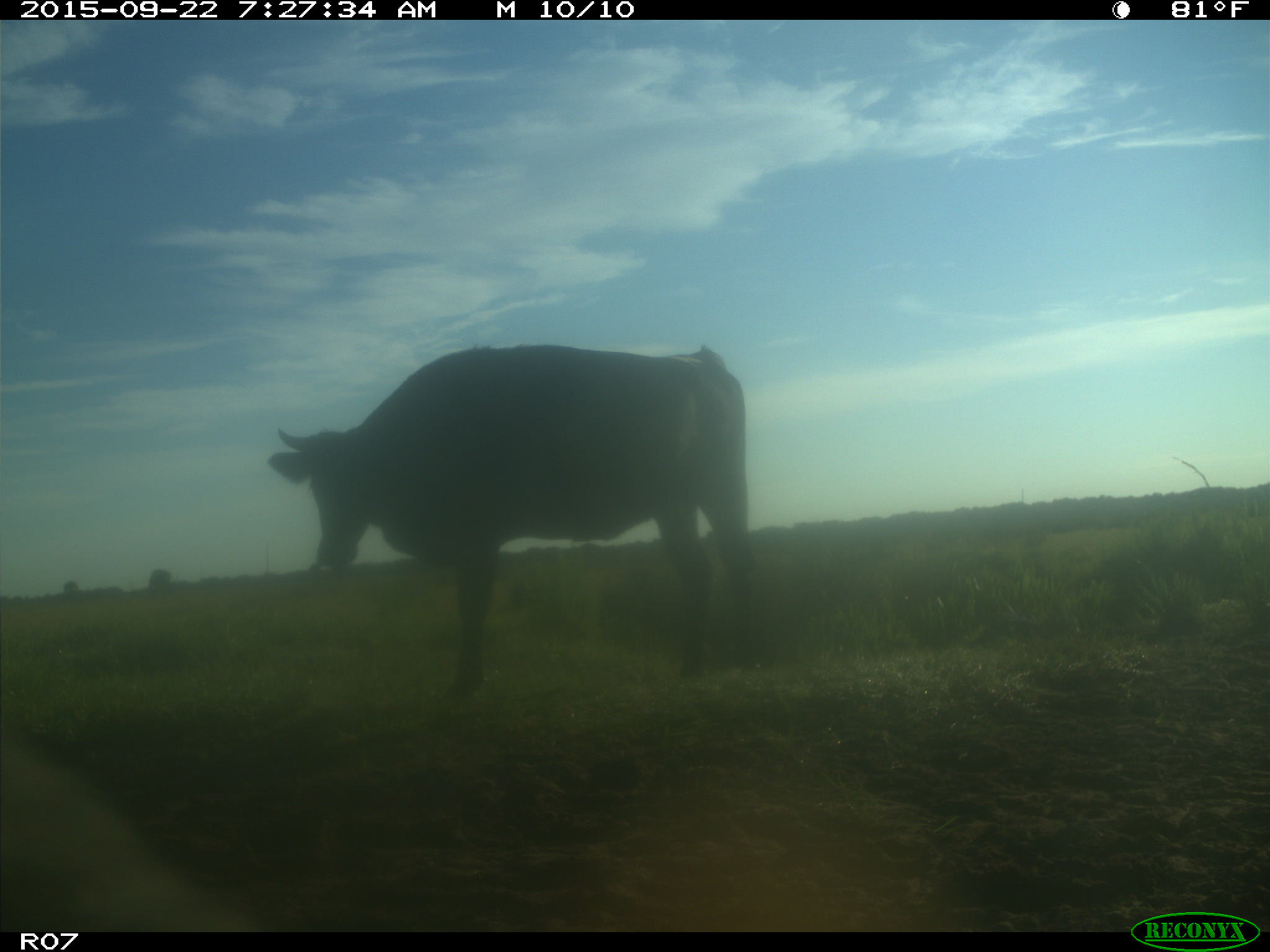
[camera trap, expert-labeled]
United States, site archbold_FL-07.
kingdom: Animalia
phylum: Chordata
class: Mammalia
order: Artiodactyla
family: Bovidae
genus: Bos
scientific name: Bos taurus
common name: domestic cow